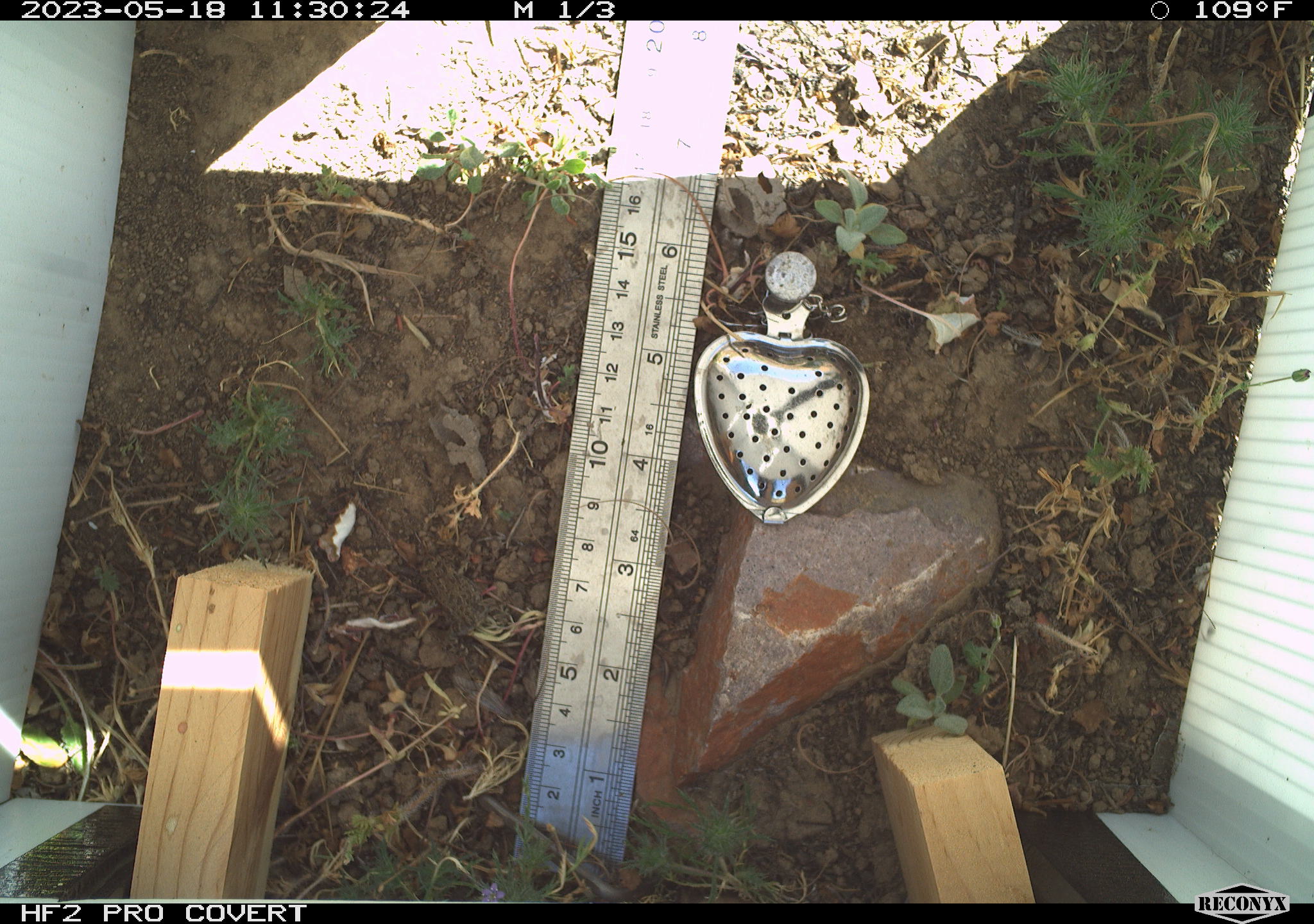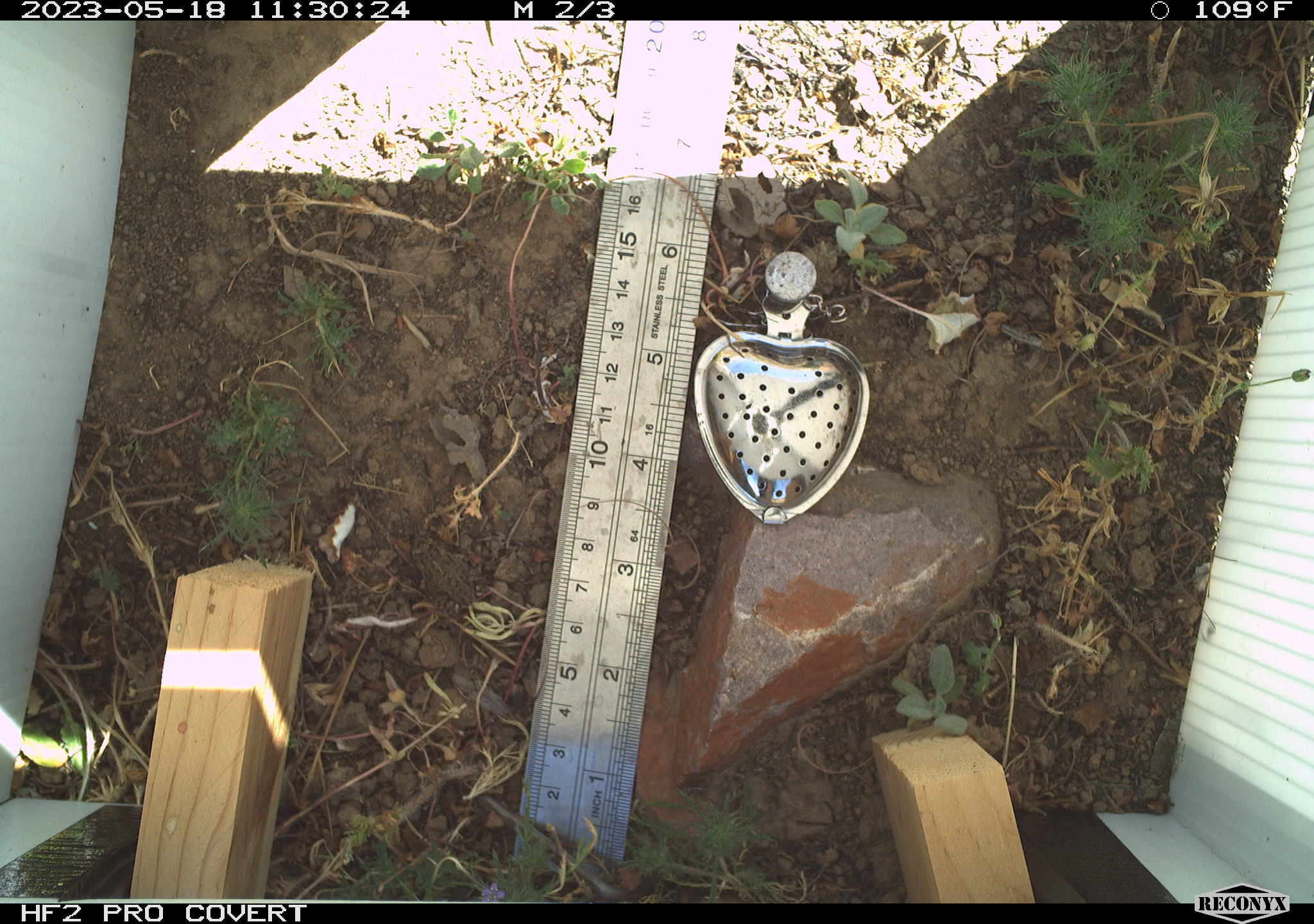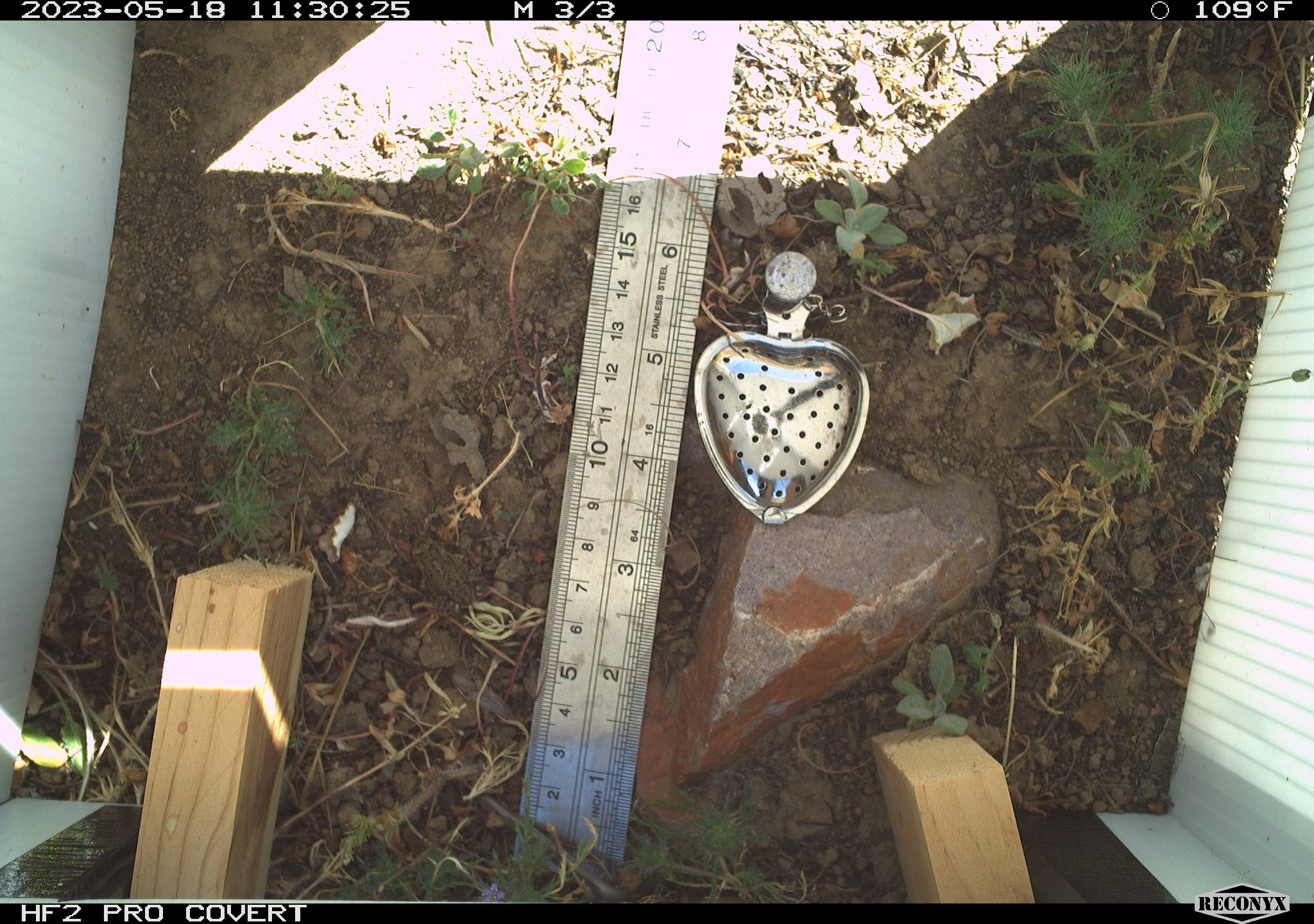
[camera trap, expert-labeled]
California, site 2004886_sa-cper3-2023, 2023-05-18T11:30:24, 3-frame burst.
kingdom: Animalia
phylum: Chordata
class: Amphibia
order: Anura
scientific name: Anura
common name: frogs